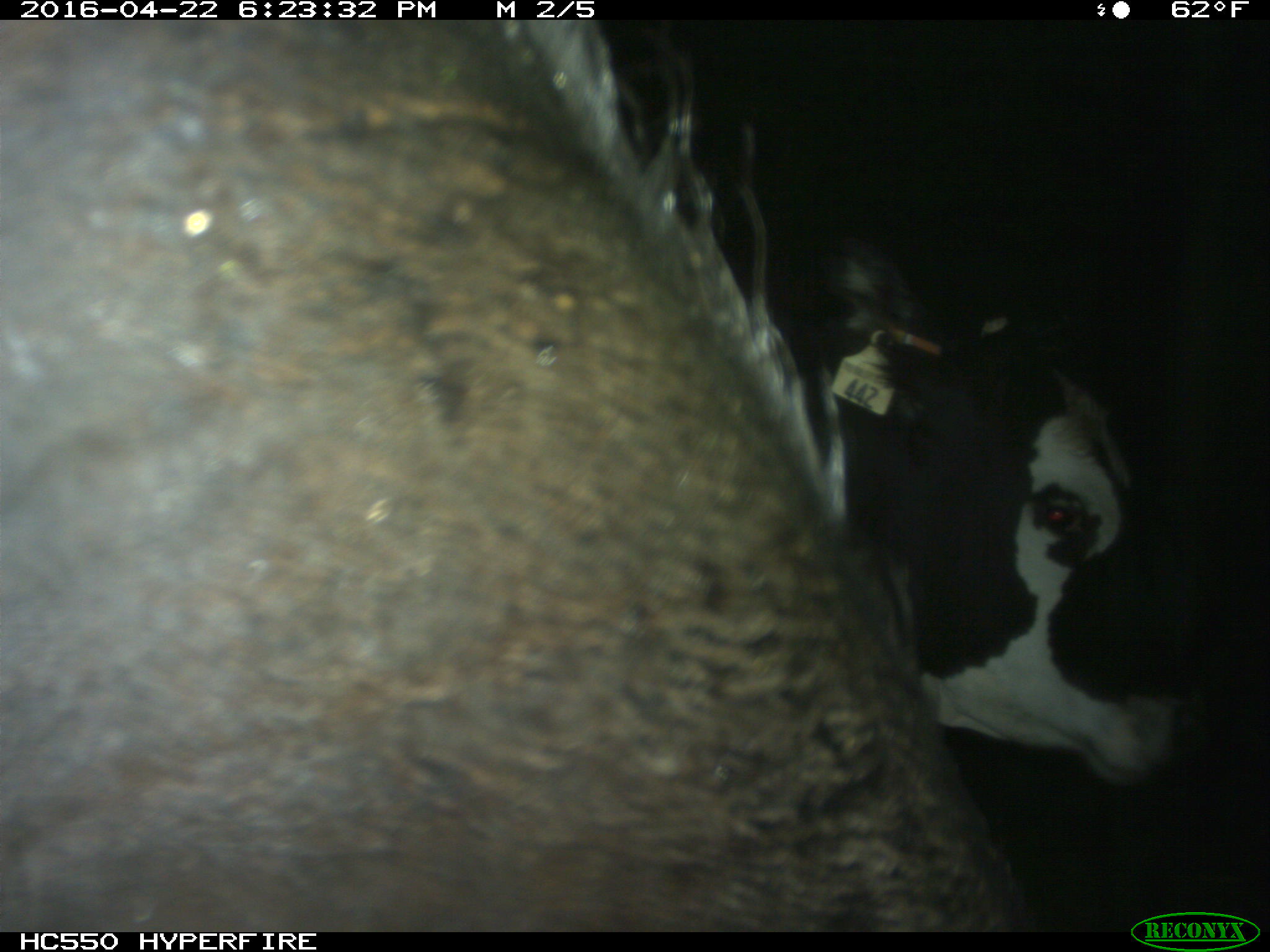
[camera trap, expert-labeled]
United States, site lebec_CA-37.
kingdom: Animalia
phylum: Chordata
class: Mammalia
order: Artiodactyla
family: Bovidae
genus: Bos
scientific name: Bos taurus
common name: domestic cow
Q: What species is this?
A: Bos taurus (domestic cow).